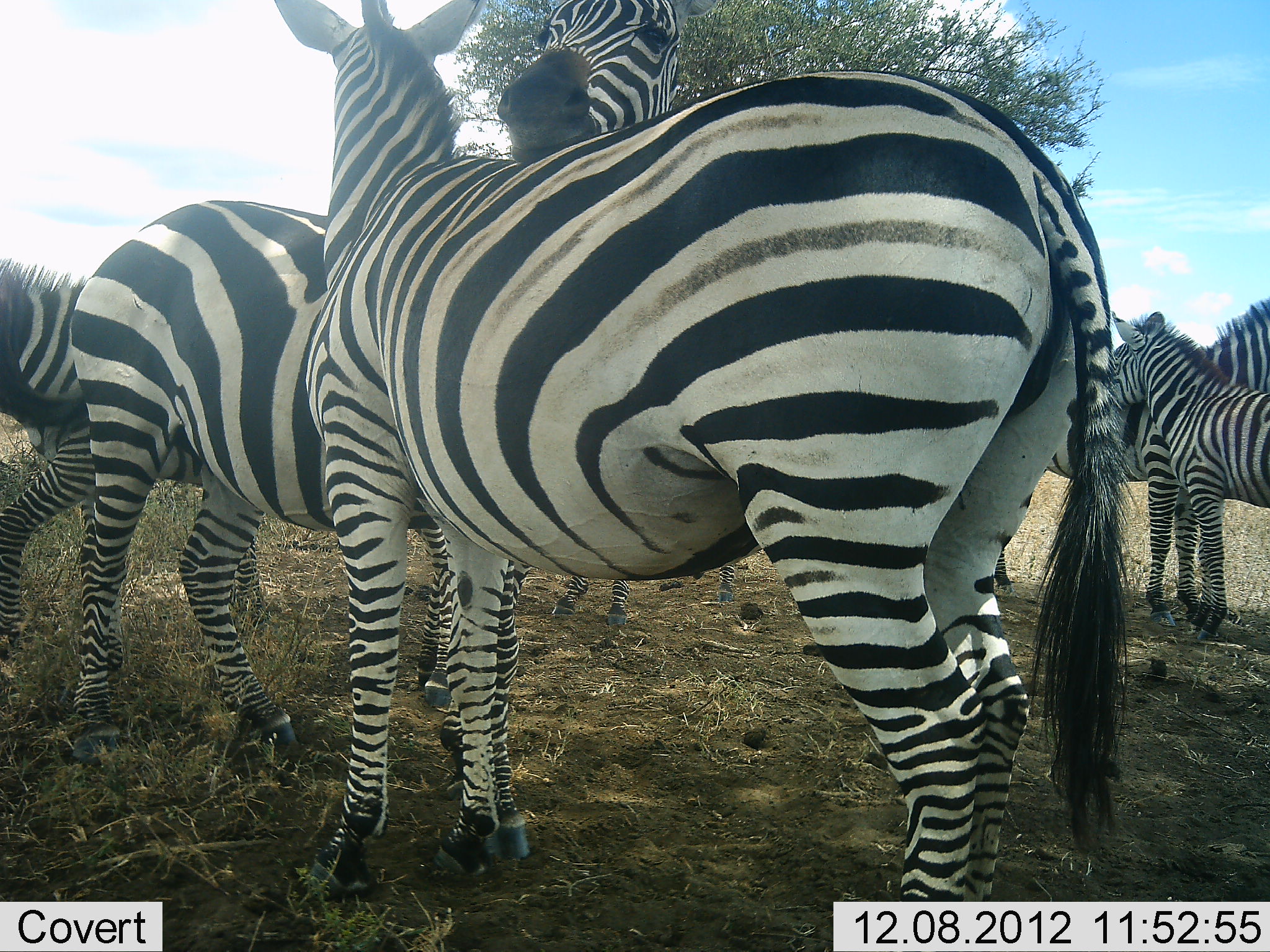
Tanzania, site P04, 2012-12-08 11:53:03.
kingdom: Animalia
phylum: Chordata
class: Mammalia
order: Perissodactyla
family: Equidae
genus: Equus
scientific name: Equus quagga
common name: plains zebra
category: zebra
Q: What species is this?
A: Zebra (plains zebra) (Equus quagga).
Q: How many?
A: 6.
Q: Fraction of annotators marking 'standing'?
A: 90%.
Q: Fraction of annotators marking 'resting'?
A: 10%.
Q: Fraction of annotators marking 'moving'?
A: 30%.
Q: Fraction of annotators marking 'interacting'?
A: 80%.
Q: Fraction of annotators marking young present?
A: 30%.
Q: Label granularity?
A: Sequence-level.